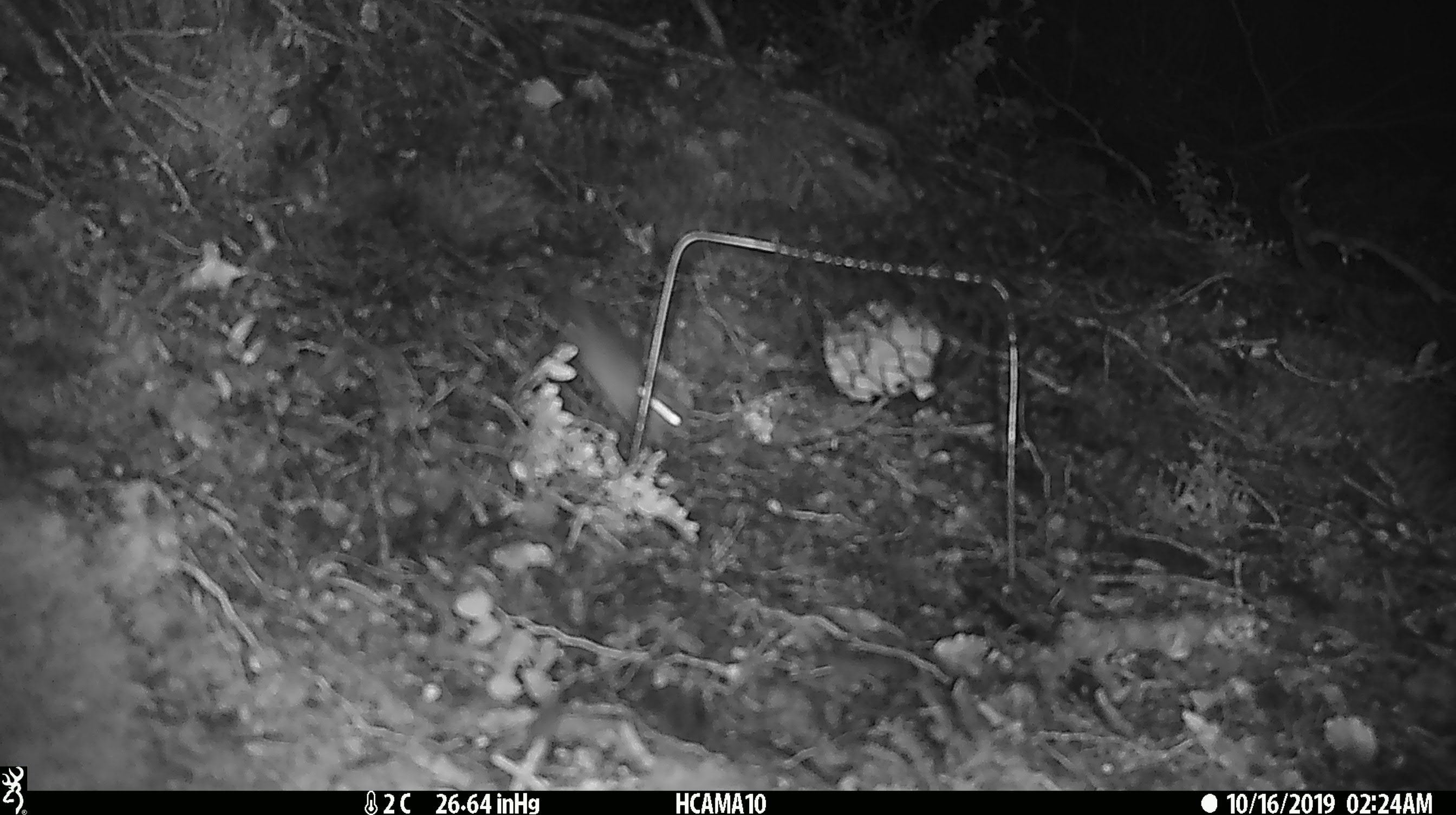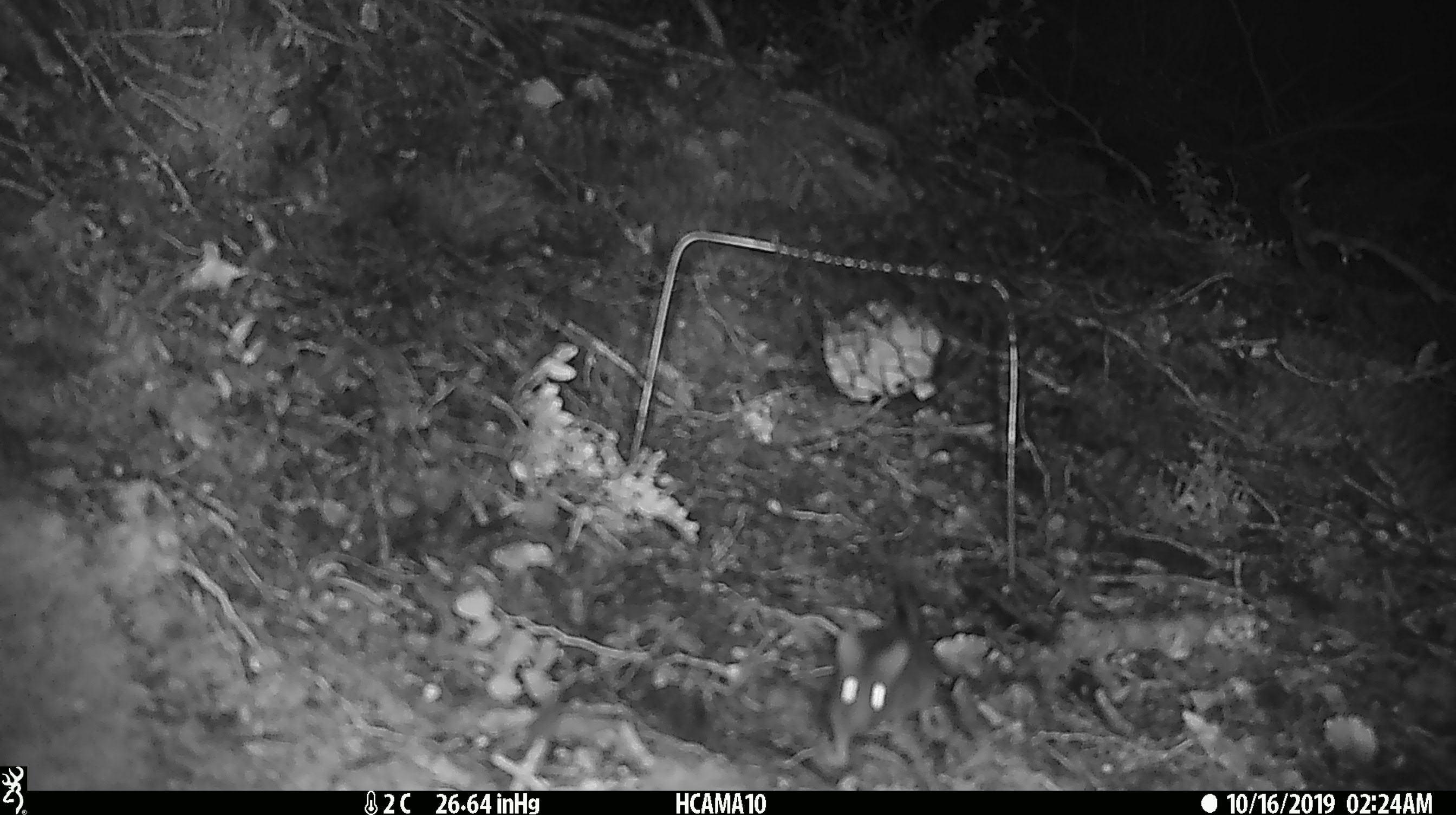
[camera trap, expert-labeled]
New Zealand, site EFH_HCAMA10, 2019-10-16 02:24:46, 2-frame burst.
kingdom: Animalia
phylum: Chordata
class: Mammalia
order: Rodentia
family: Muridae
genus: Mus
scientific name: Mus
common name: mouse